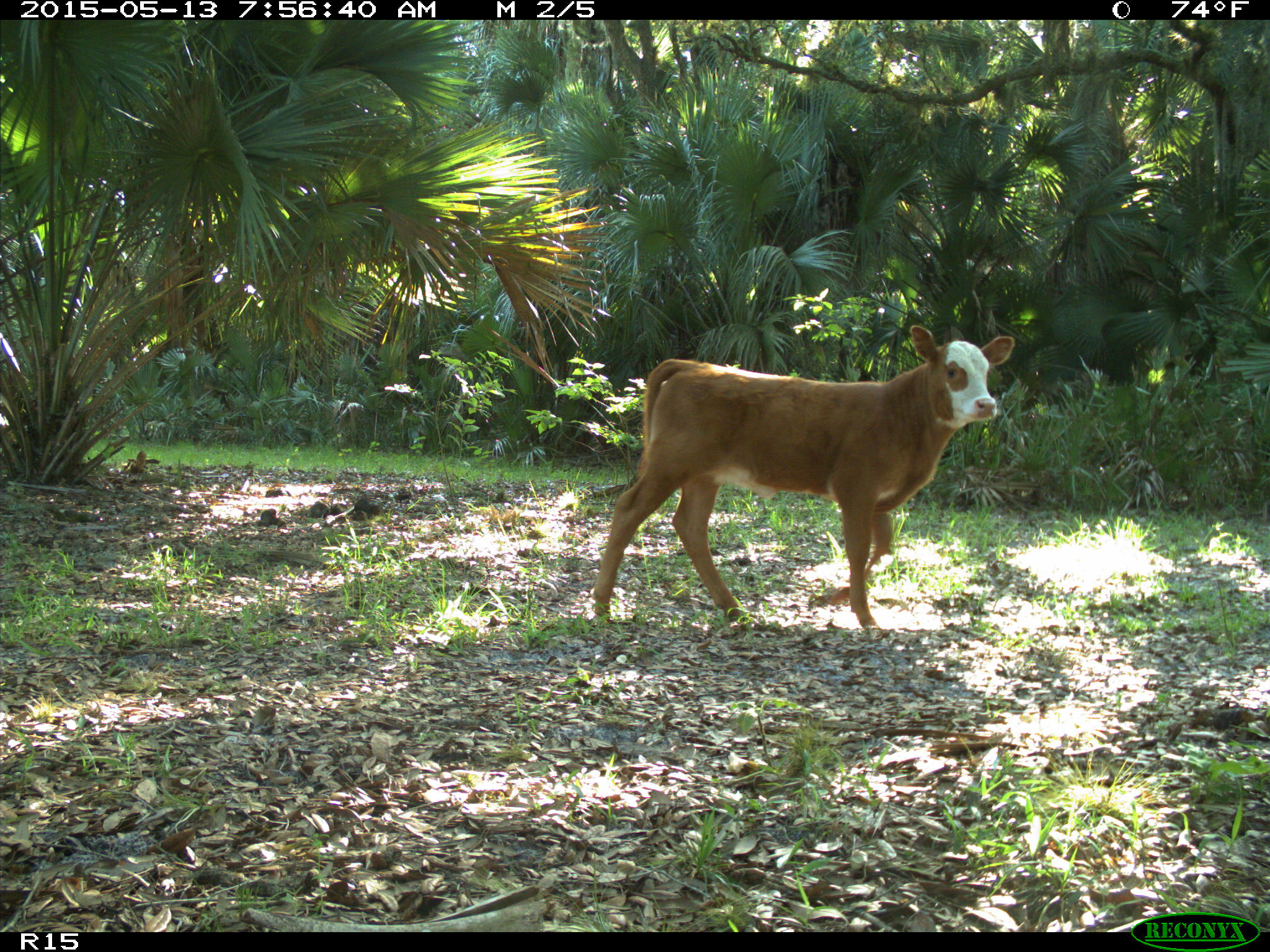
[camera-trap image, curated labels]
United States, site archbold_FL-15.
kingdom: Animalia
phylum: Chordata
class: Mammalia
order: Artiodactyla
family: Bovidae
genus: Bos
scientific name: Bos taurus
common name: domestic cow